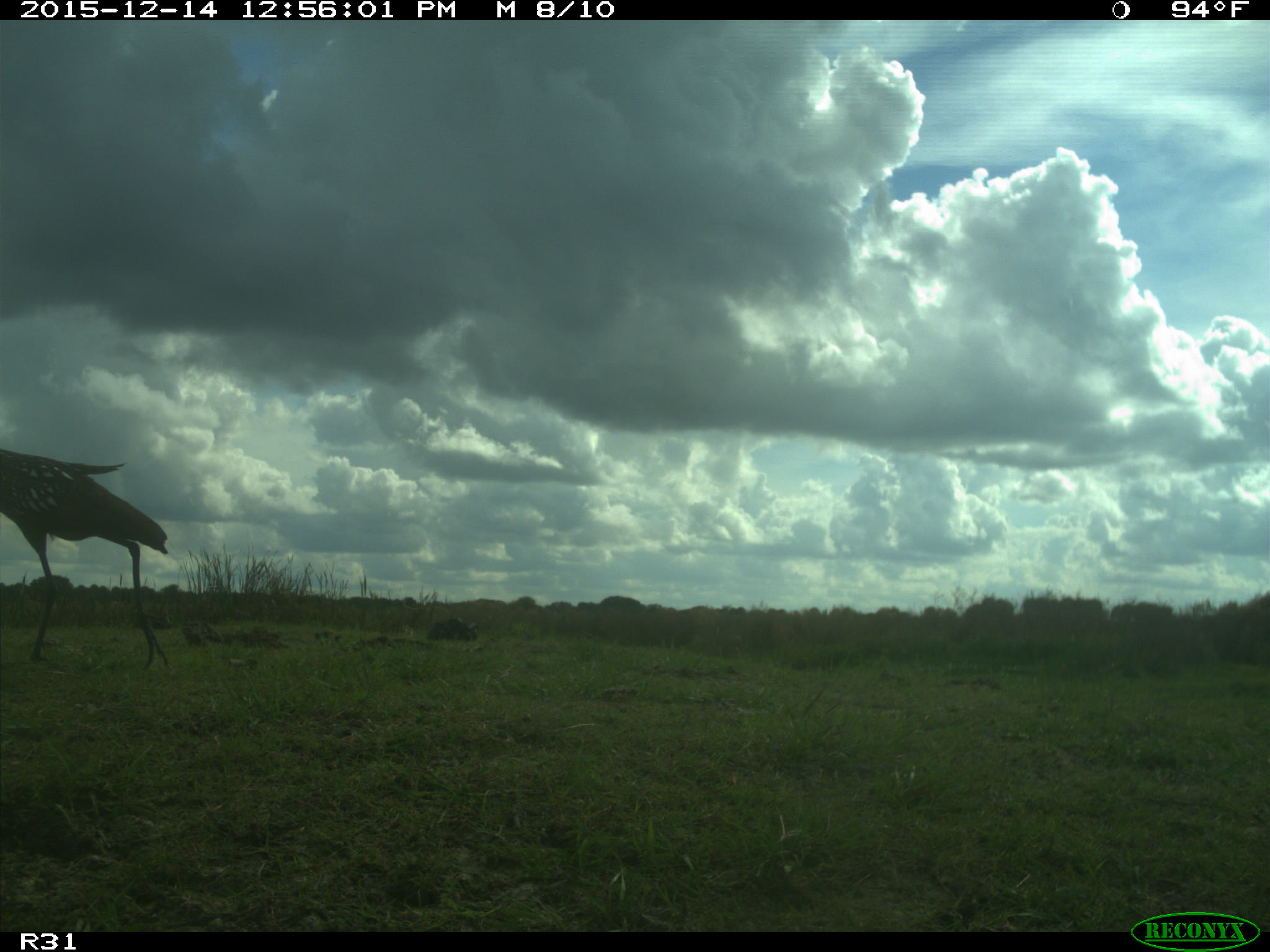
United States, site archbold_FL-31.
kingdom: Animalia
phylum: Chordata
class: Aves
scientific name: Aves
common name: birds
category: unidentified bird